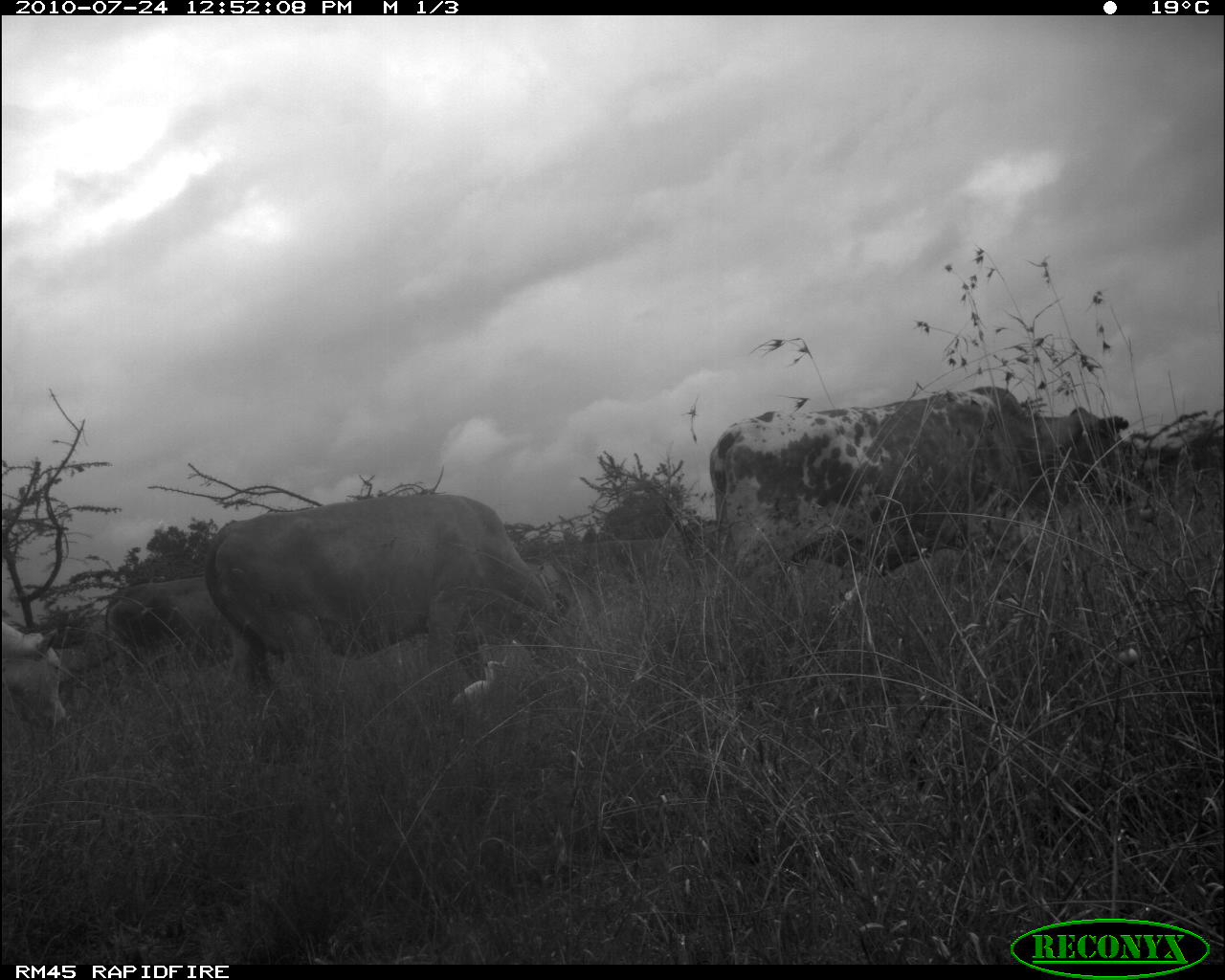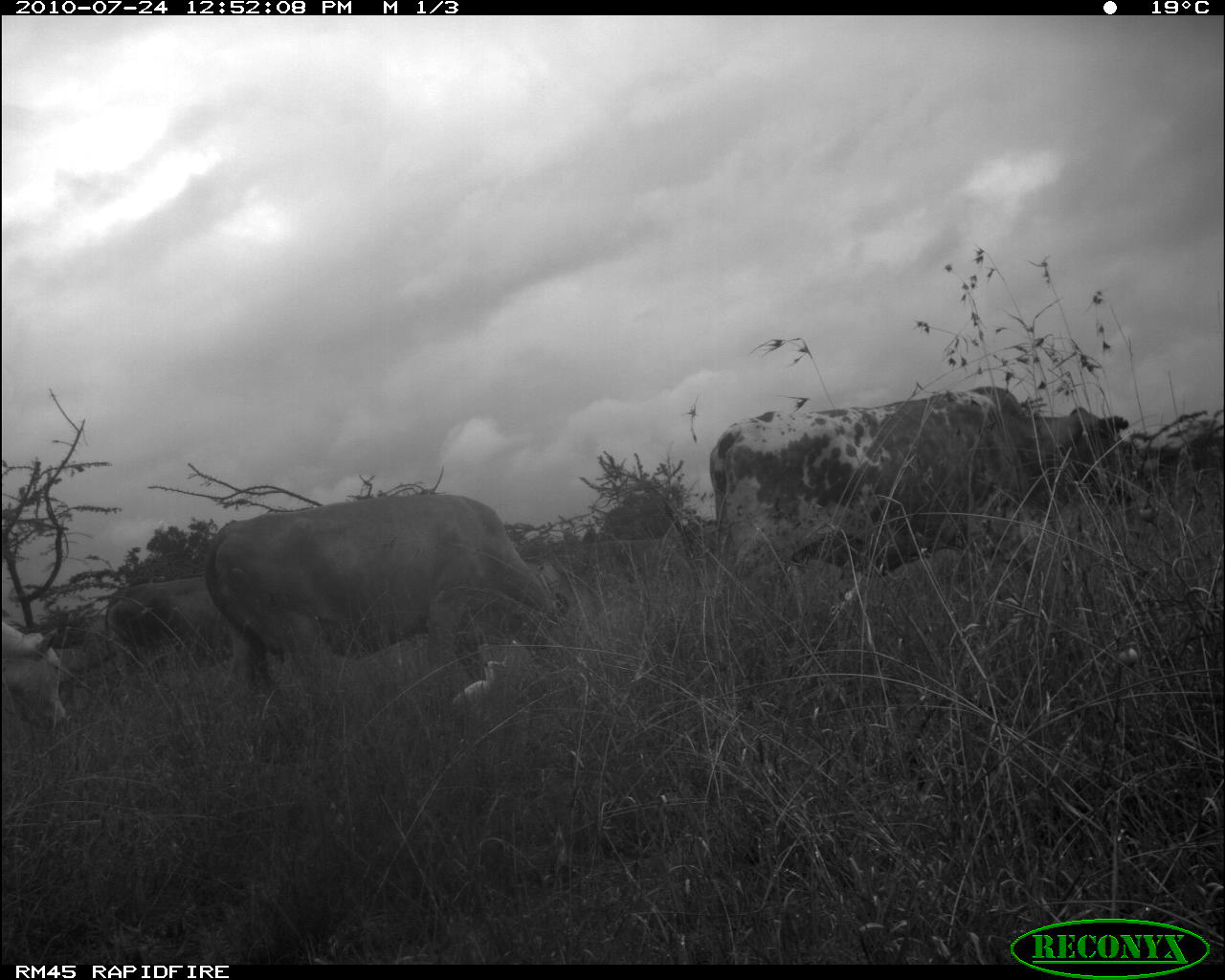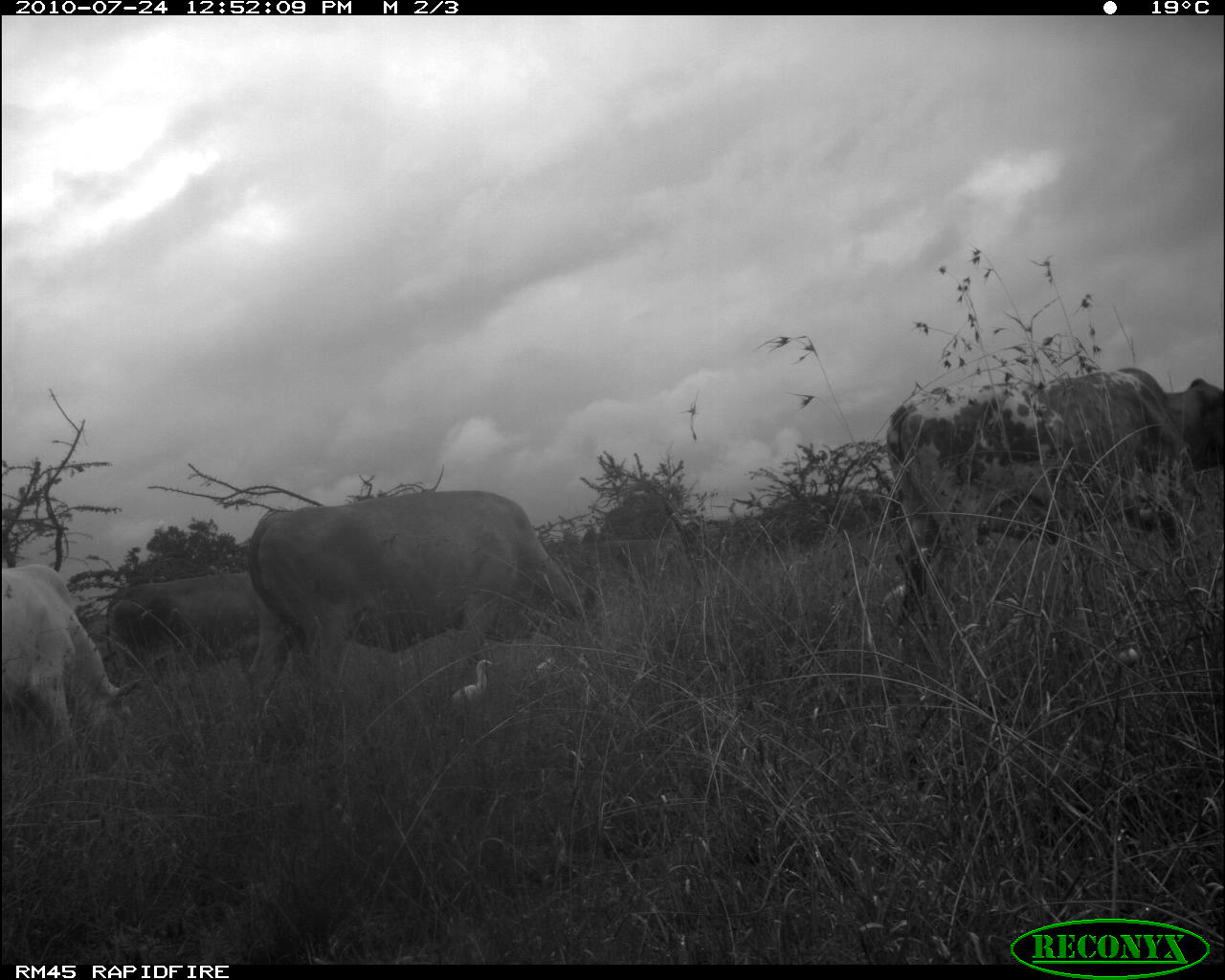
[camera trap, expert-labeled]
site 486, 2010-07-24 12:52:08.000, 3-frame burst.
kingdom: Animalia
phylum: Chordata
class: Aves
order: Pelecaniformes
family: Ardeidae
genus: Bubulcus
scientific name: Bubulcus ibis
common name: cattle egret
Bubulcus ibis (cattle egret), count 2.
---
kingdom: Animalia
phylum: Chordata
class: Mammalia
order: Artiodactyla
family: Bovidae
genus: Bos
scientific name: Bos taurus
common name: domestic cattle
Bos taurus (domestic cattle), count 5.